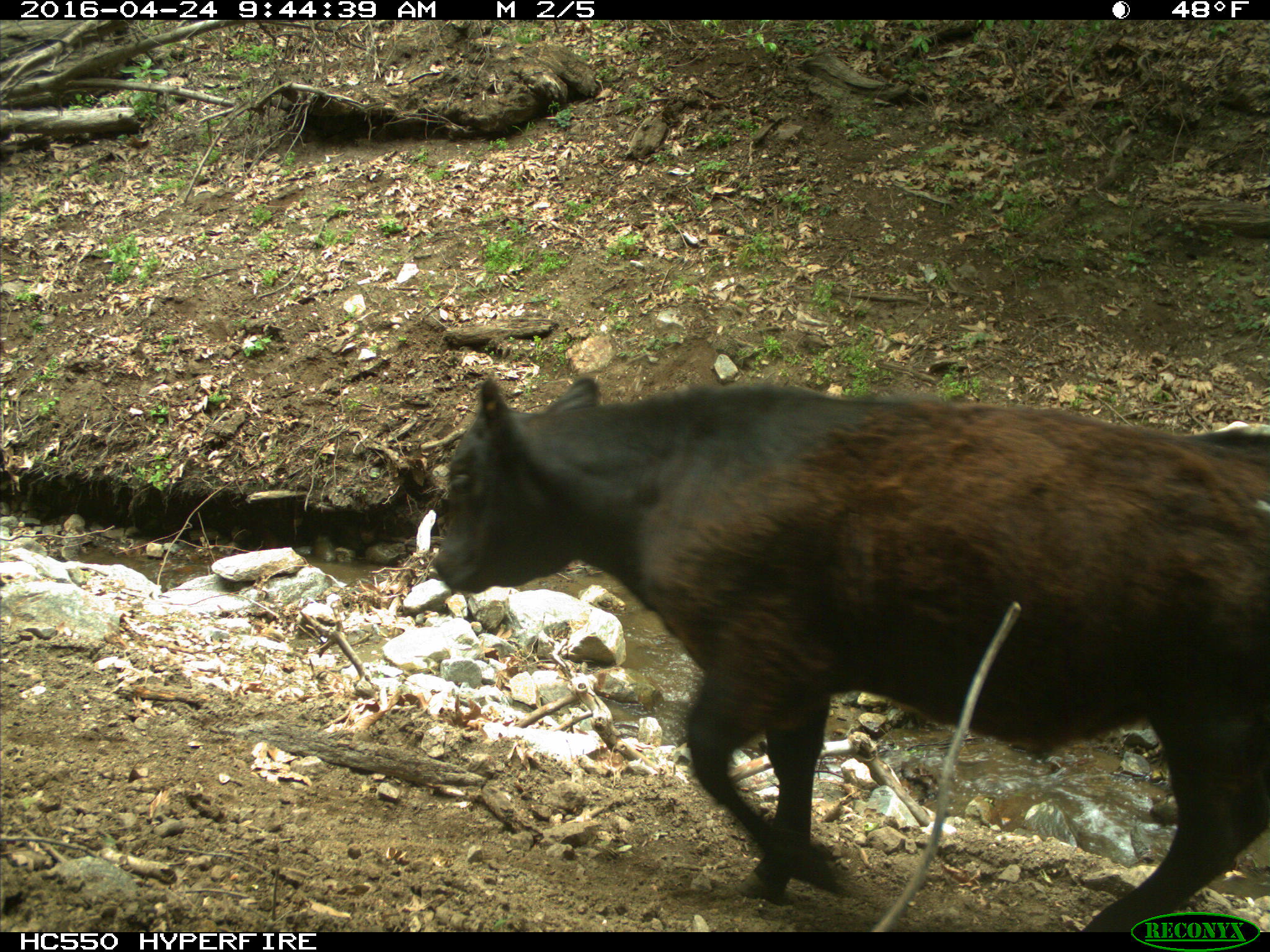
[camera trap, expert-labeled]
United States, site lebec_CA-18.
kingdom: Animalia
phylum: Chordata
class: Mammalia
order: Artiodactyla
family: Bovidae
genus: Bos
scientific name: Bos taurus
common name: domestic cow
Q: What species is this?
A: Bos taurus (domestic cow).